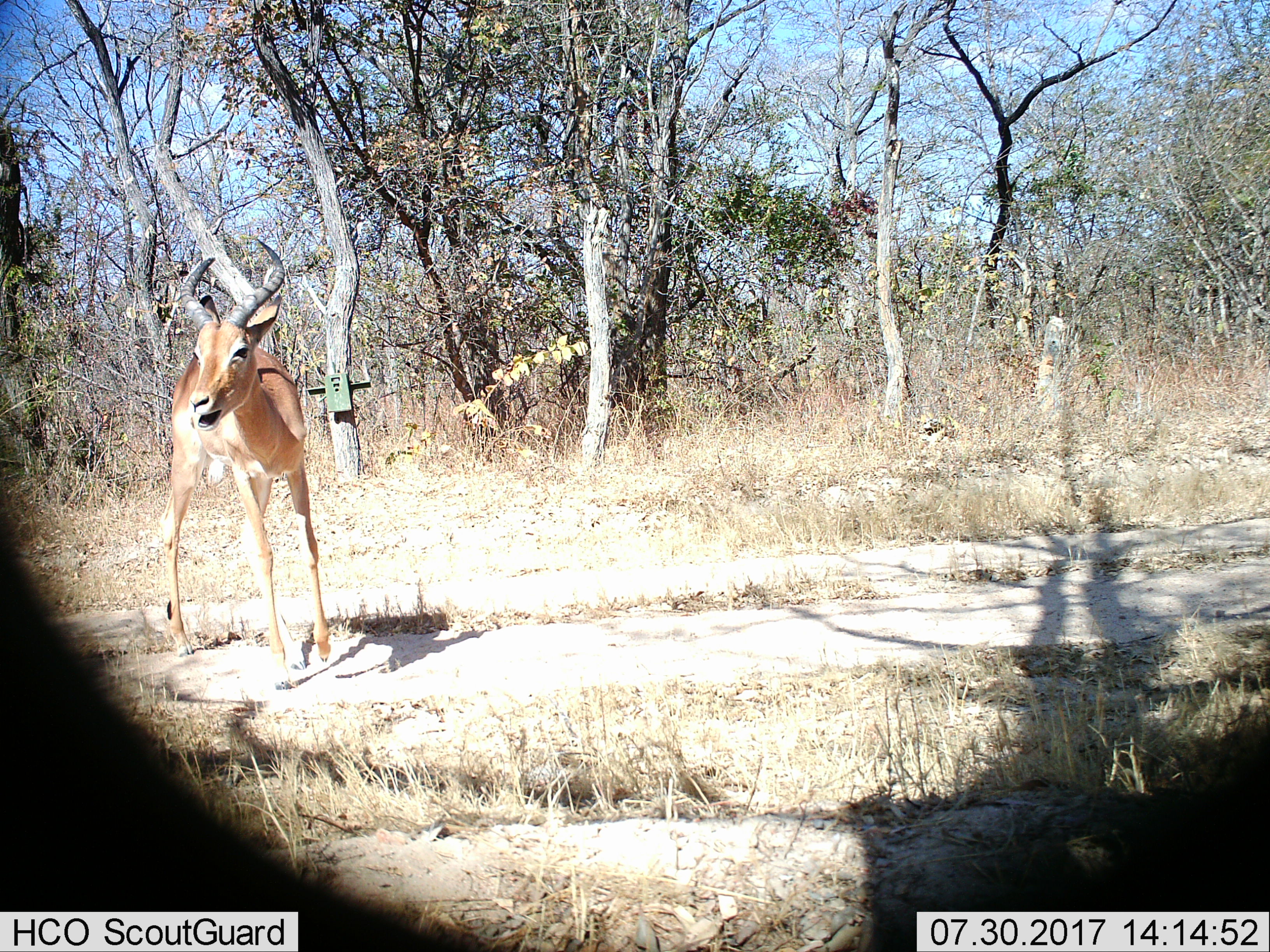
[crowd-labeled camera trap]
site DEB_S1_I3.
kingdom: Animalia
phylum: Chordata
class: Mammalia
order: Artiodactyla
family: Bovidae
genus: Aepyceros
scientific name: Aepyceros melampus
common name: impala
Impala (Aepyceros melampus), count 1. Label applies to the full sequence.